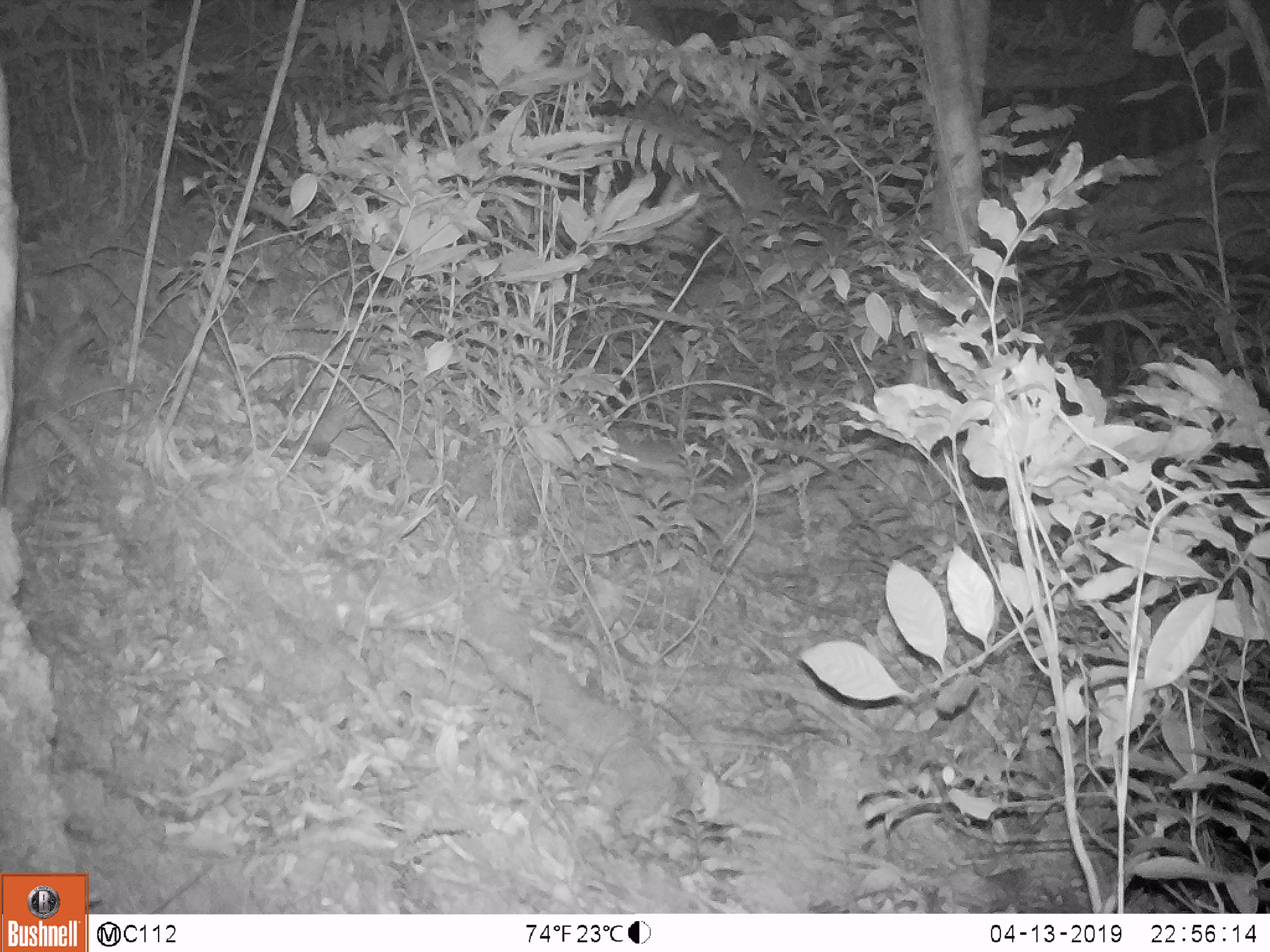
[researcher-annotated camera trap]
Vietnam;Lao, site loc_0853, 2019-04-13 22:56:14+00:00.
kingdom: Animalia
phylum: Chordata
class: Mammalia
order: Rodentia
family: Muridae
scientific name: Muridae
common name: old-world mice and rats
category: unidentified murid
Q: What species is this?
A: Unidentified murid (old-world mice and rats) (Muridae).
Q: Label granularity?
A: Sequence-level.